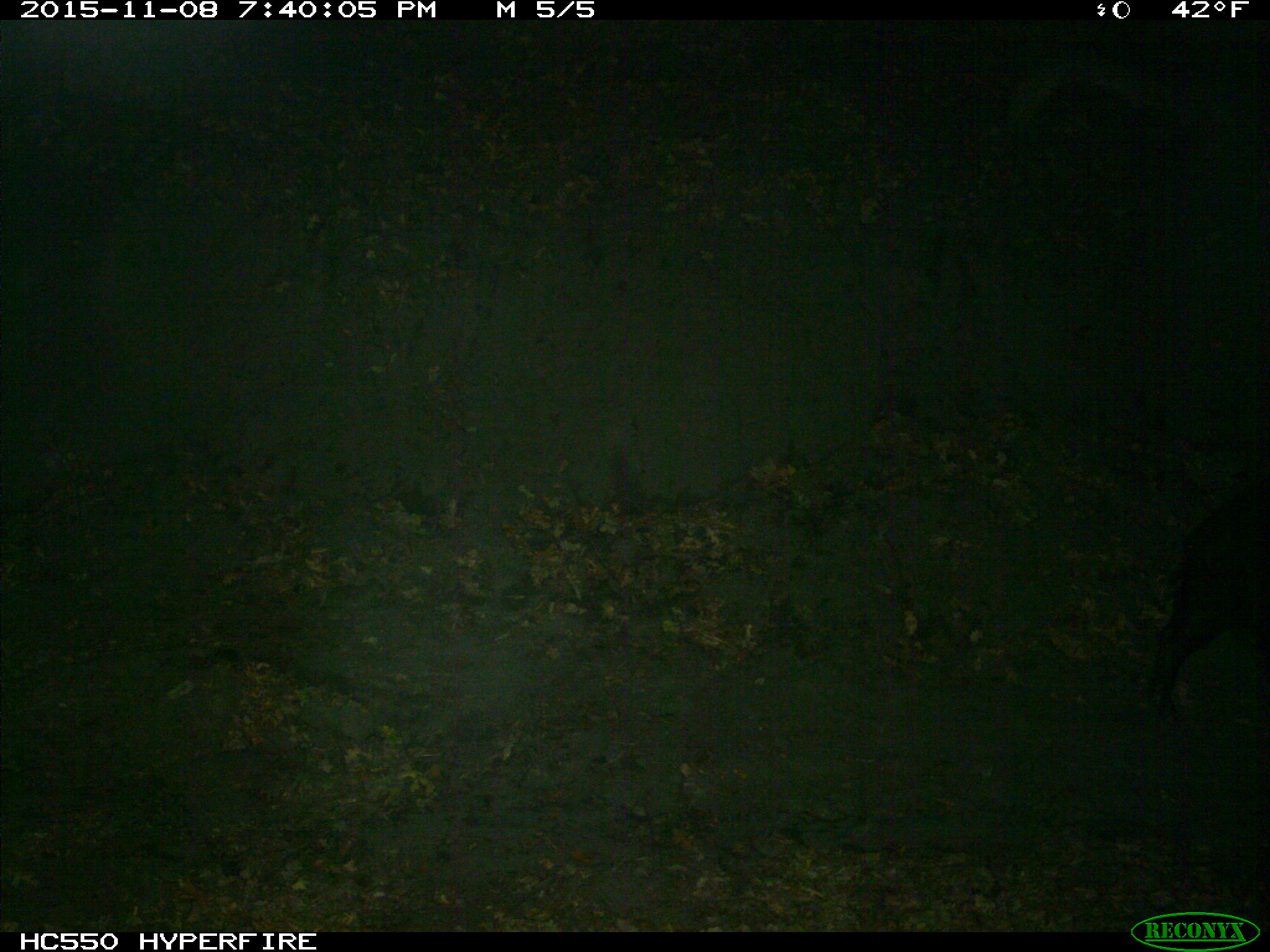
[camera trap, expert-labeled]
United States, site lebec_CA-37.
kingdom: Animalia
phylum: Chordata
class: Mammalia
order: Artiodactyla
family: Suidae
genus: Sus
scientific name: Sus scrofa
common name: wild boar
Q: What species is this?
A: Sus scrofa (wild boar).